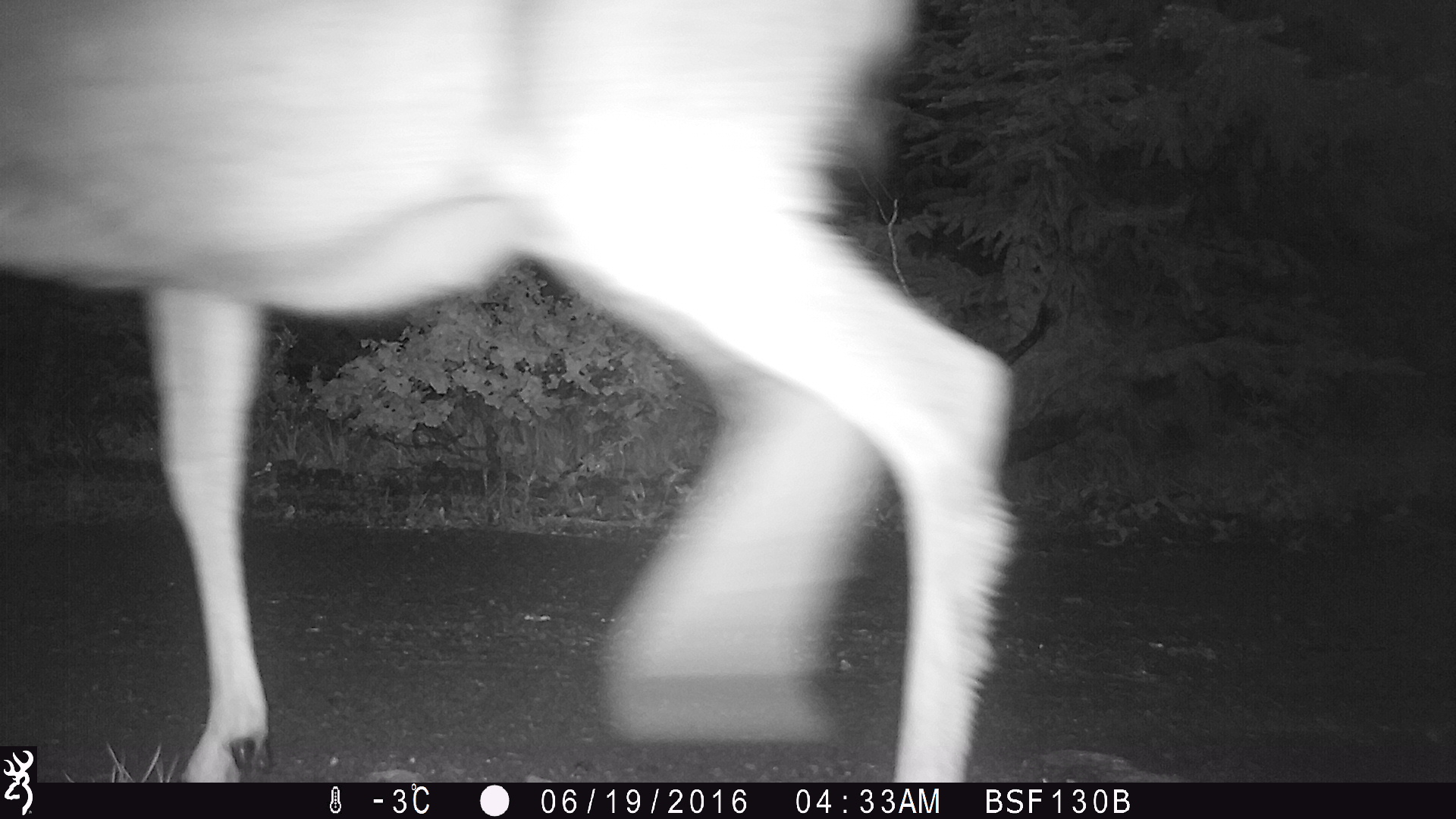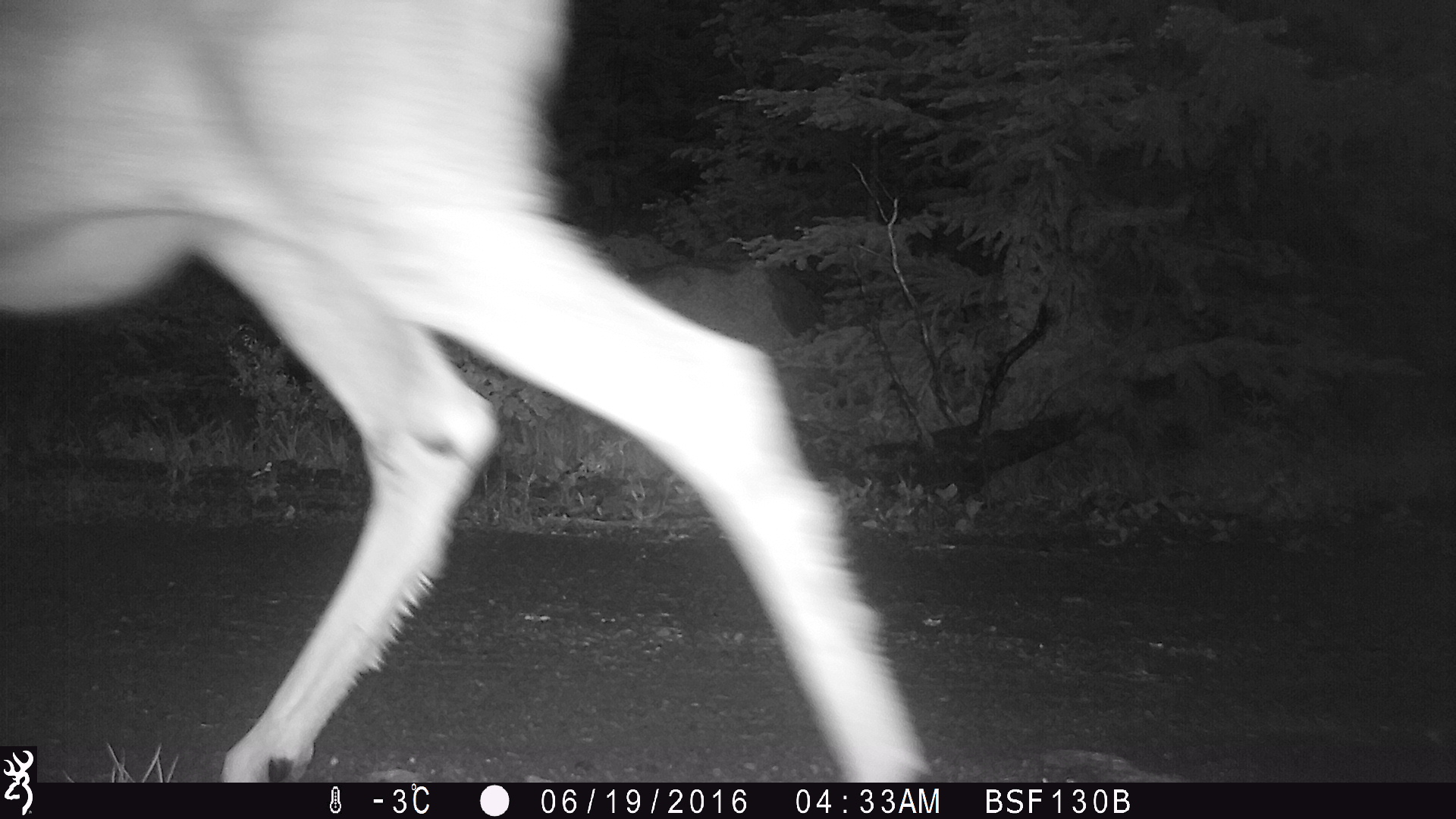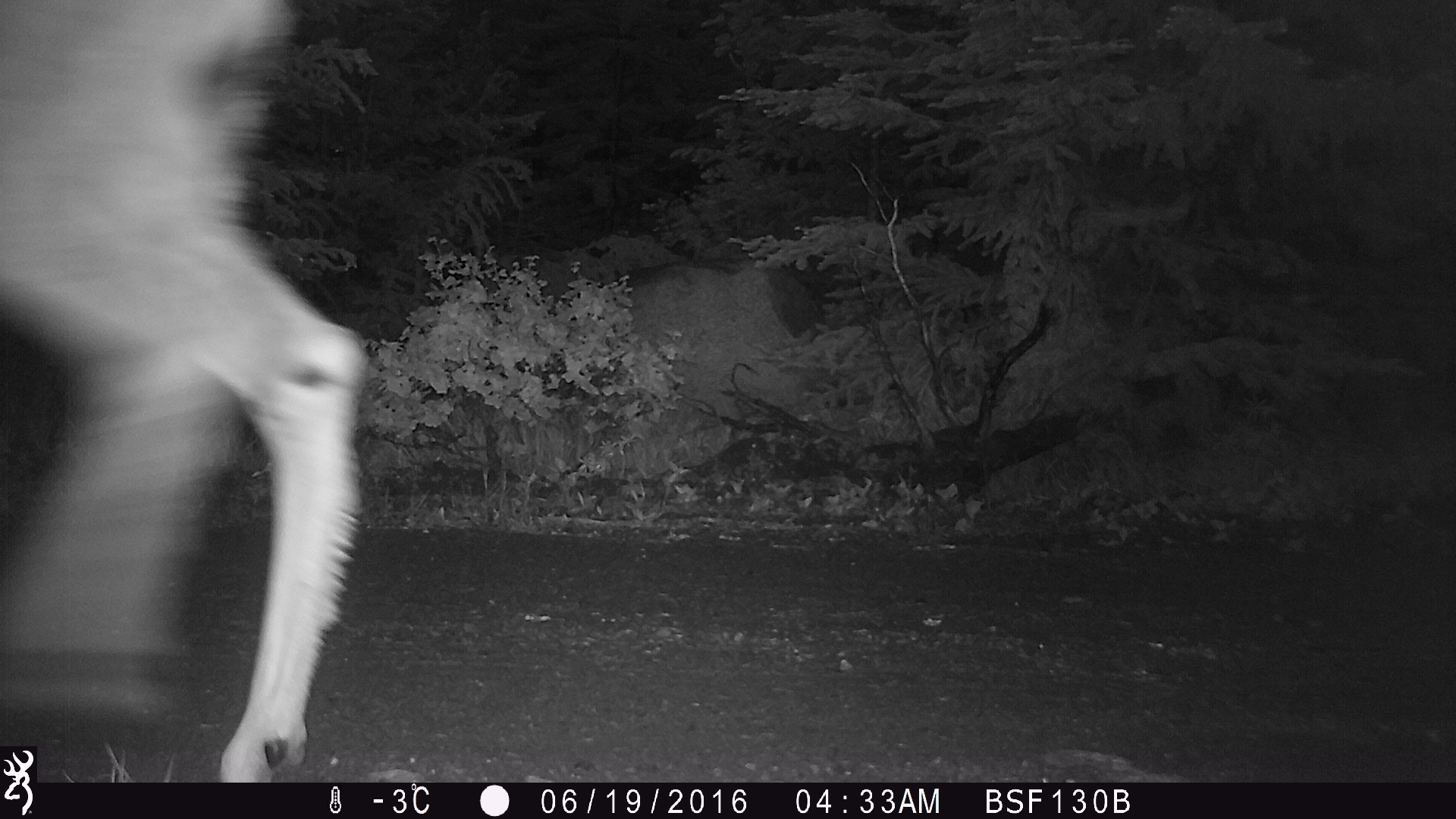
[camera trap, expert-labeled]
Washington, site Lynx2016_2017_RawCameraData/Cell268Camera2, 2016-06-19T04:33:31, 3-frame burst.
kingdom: Animalia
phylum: Chordata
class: Mammalia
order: Artiodactyla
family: Cervidae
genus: Odocoileus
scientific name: Odocoileus hemionus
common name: mule deer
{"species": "Odocoileus hemionus (mule deer)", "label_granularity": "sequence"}